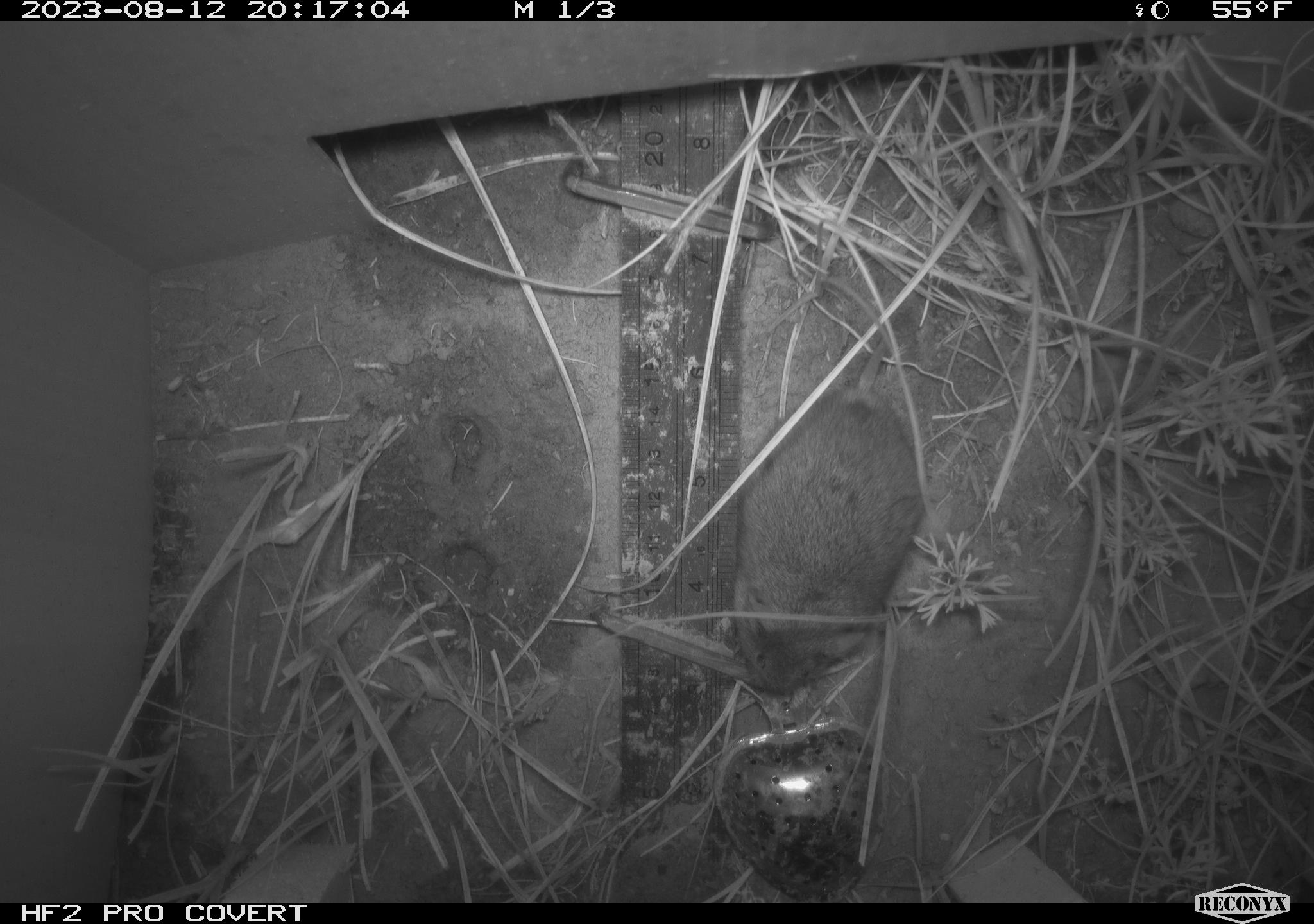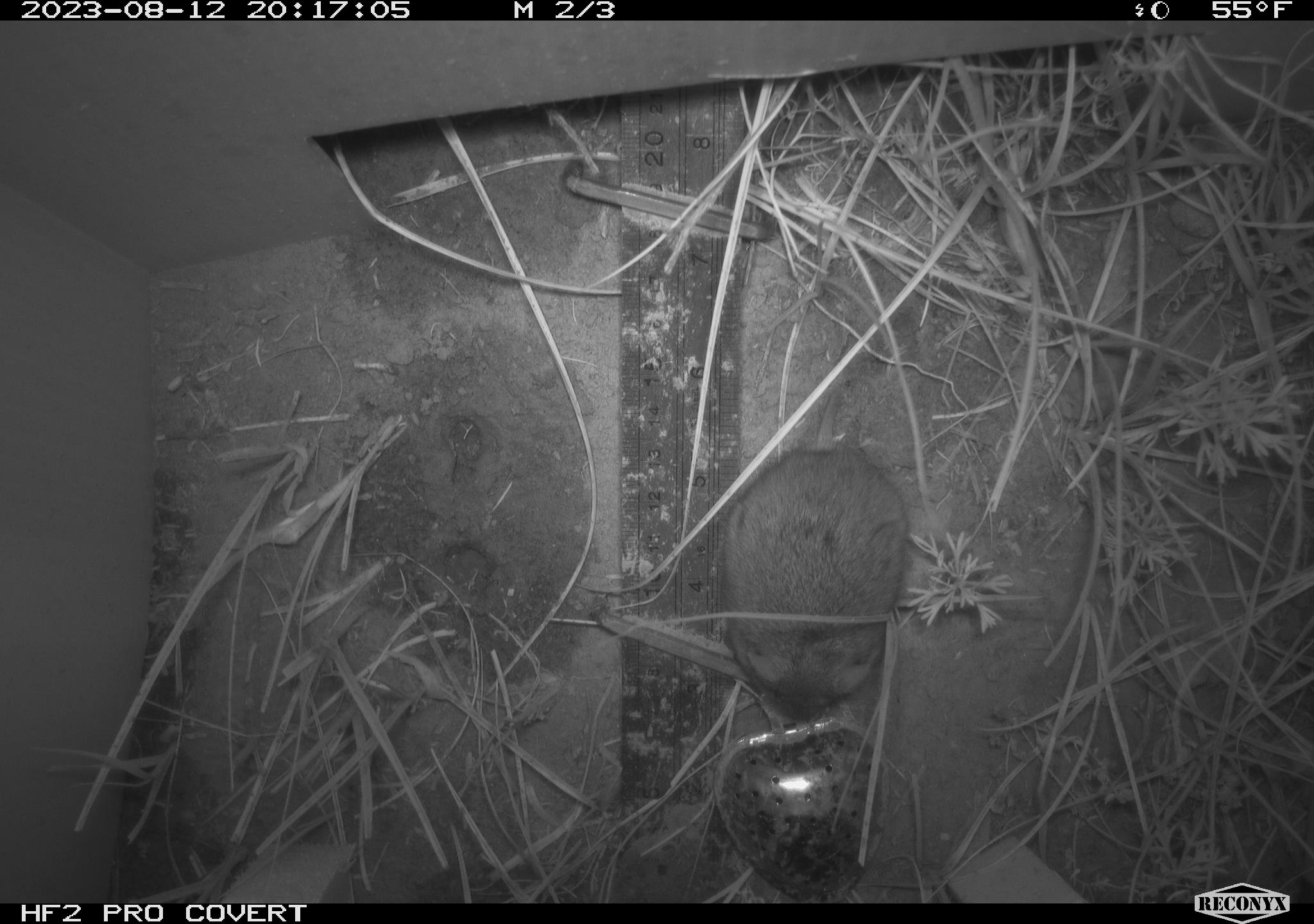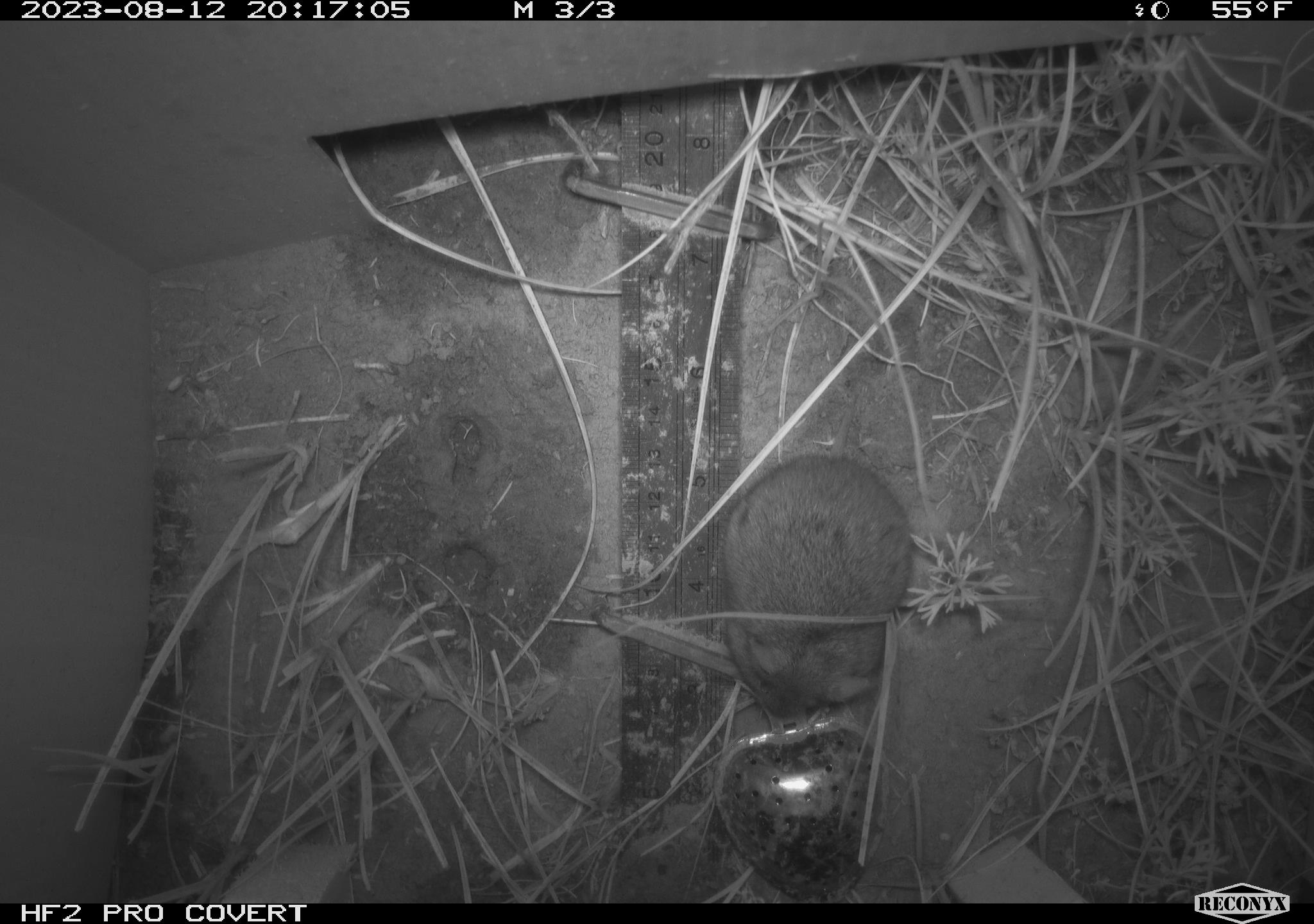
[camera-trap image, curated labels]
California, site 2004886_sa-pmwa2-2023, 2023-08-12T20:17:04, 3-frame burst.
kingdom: Animalia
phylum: Chordata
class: Mammalia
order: Rodentia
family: Cricetidae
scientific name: Cricetidae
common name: hamsters, voles, lemmings, and allies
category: cricetidae family